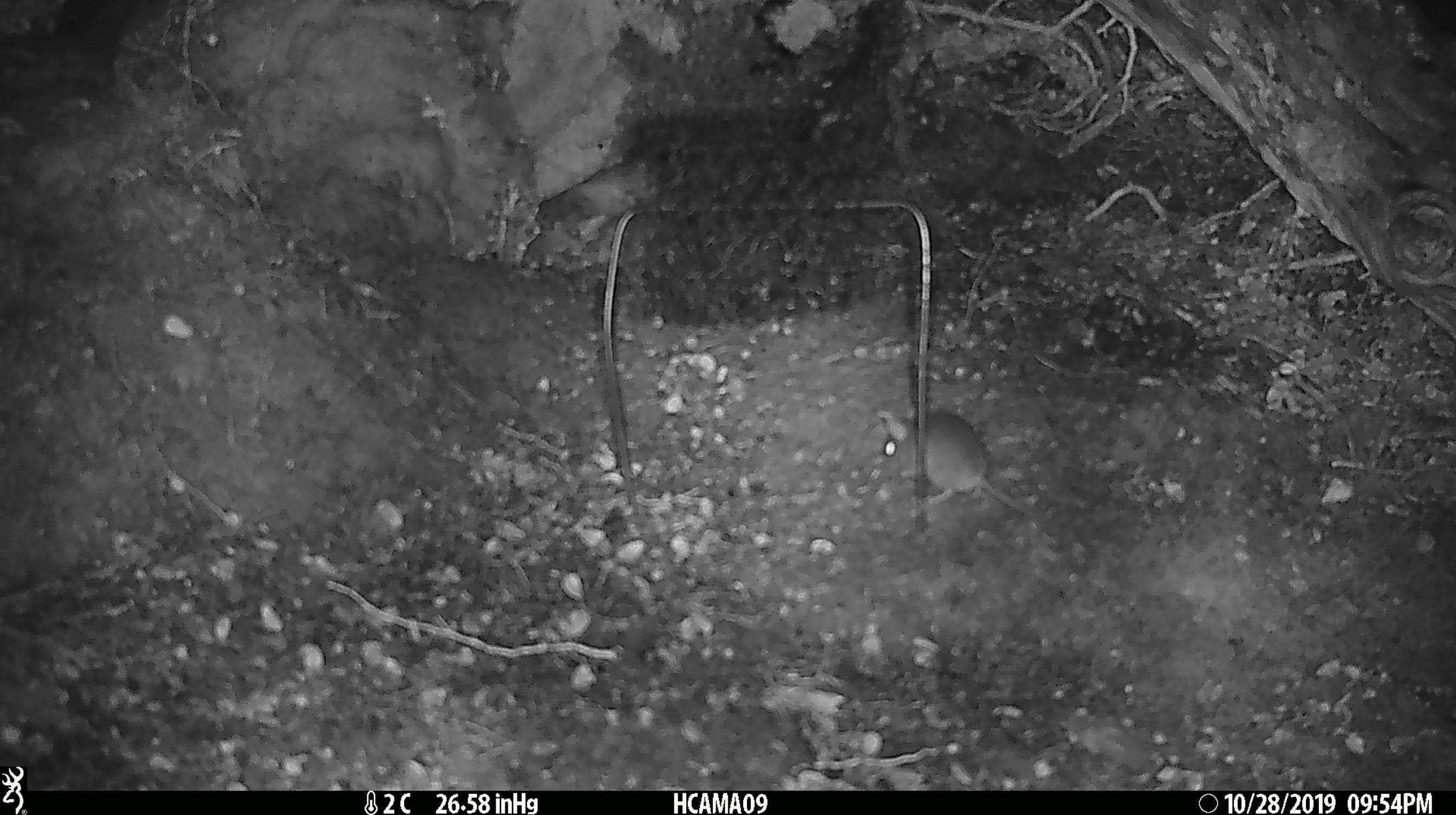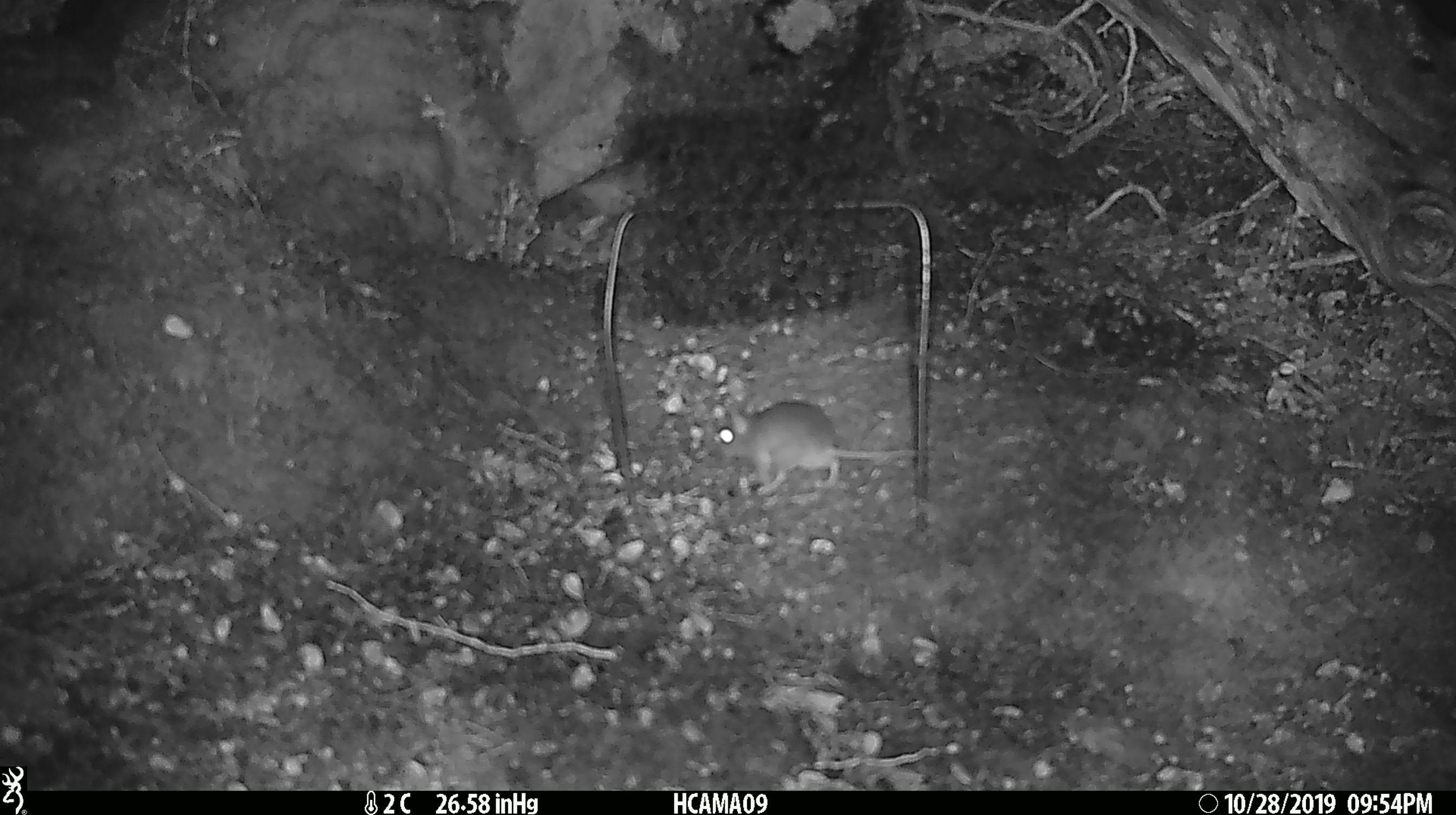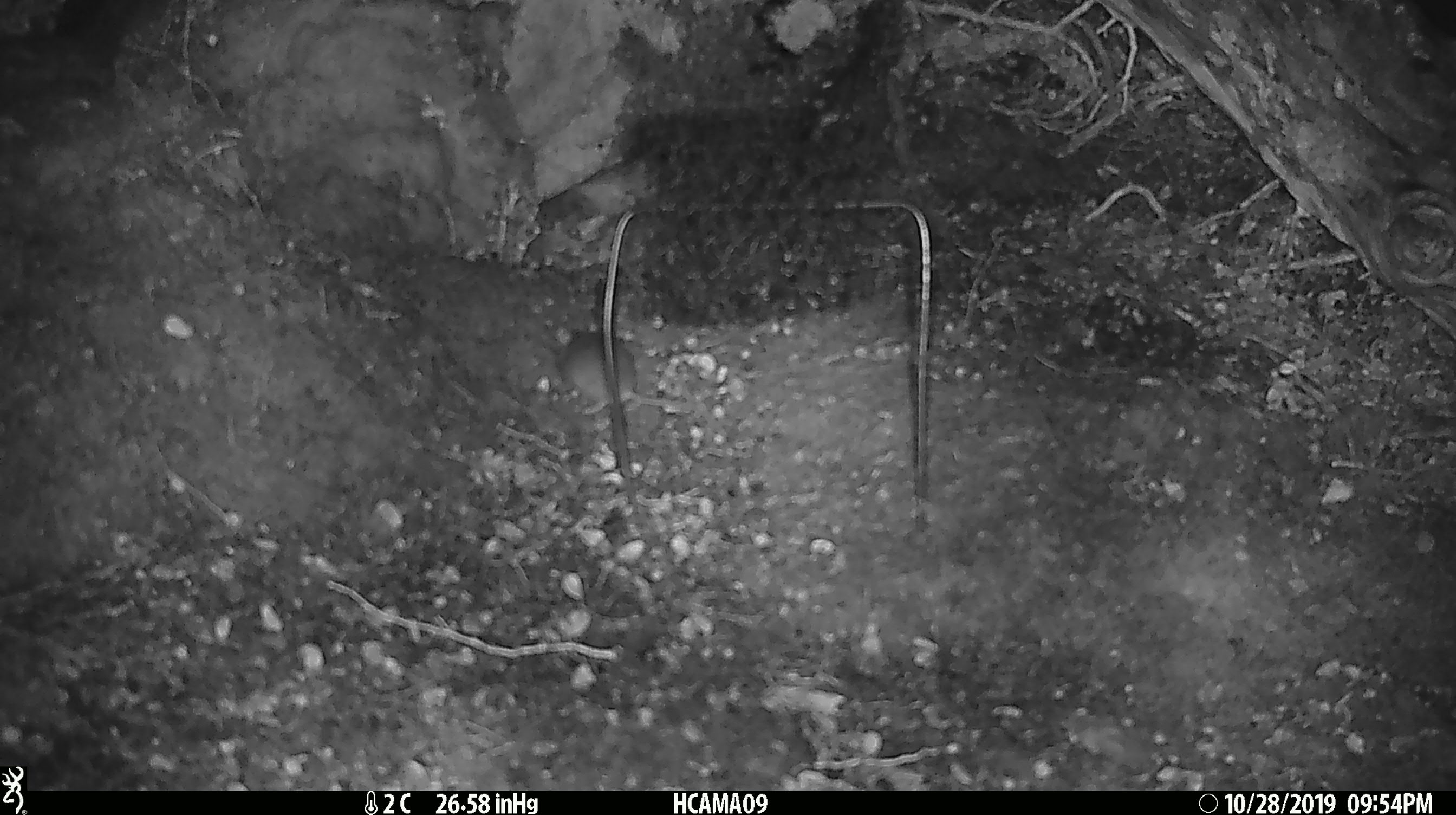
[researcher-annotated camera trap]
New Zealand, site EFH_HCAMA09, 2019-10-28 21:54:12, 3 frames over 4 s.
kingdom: Animalia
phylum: Chordata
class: Mammalia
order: Rodentia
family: Muridae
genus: Mus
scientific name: Mus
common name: mouse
Mouse (Mus).